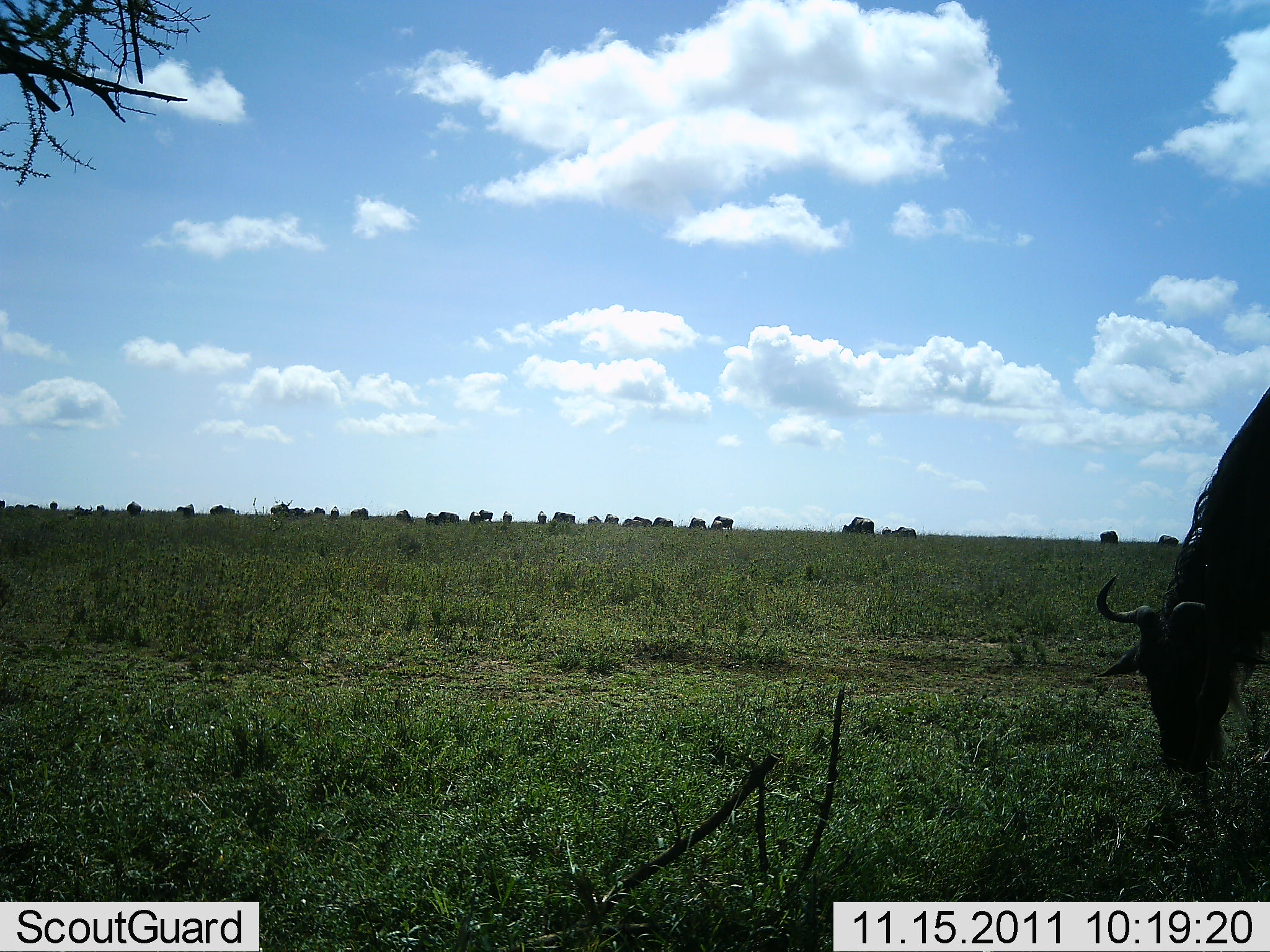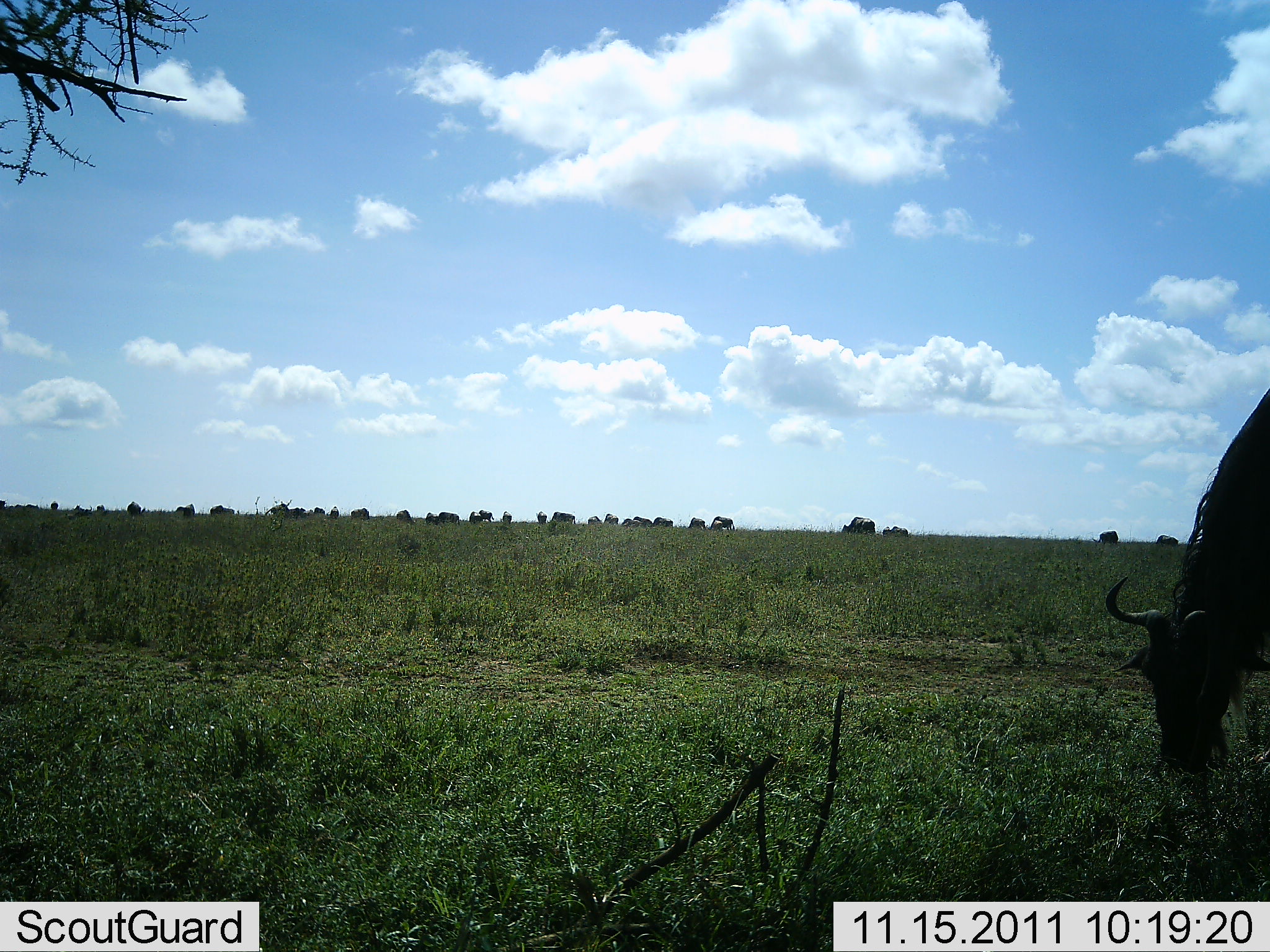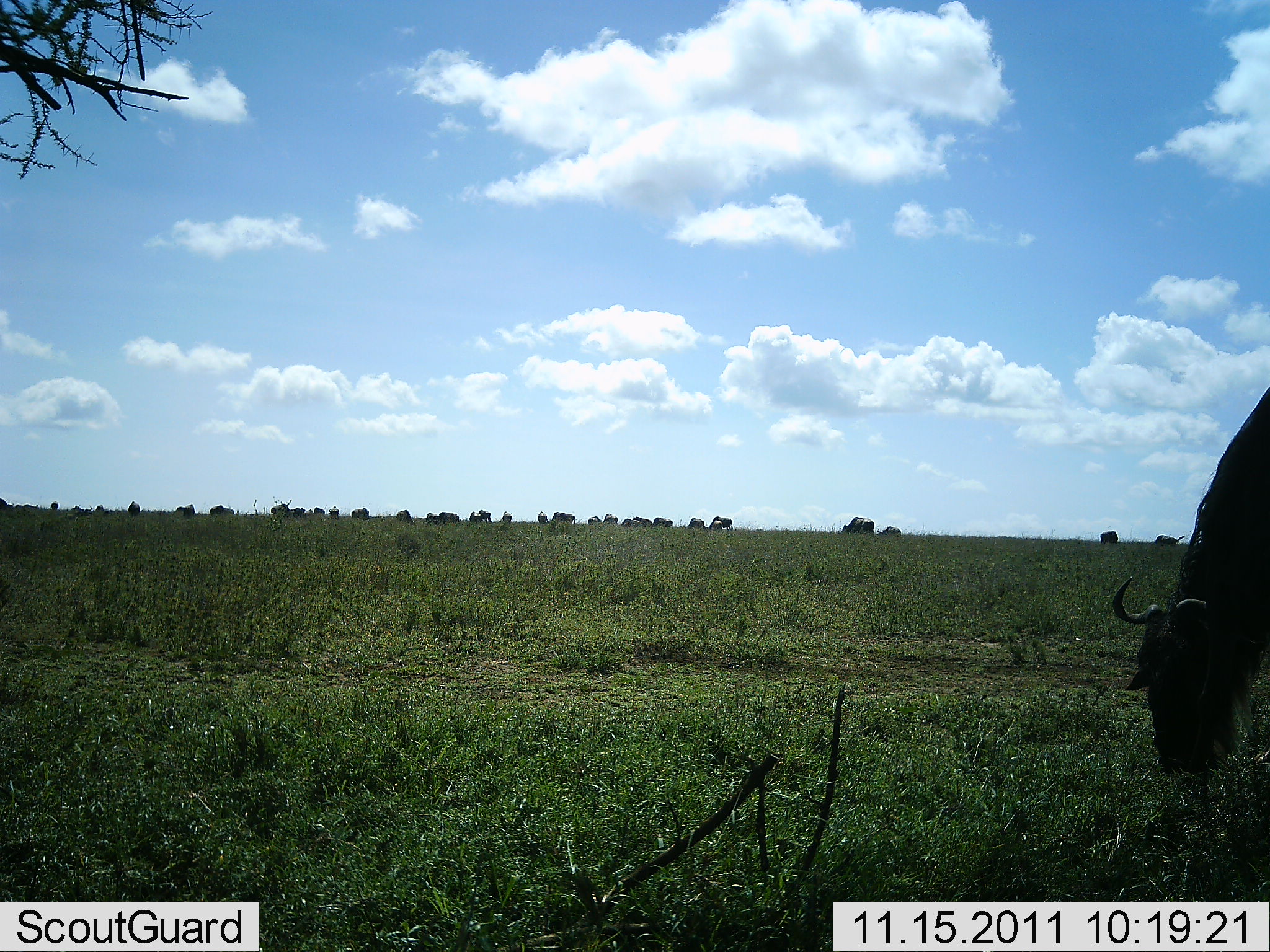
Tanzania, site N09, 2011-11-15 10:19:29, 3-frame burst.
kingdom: Animalia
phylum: Chordata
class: Mammalia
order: Artiodactyla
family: Bovidae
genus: Connochaetes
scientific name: Connochaetes taurinus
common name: blue wildebeest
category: wildebeest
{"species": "wildebeest (blue wildebeest) (Connochaetes taurinus)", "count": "11-50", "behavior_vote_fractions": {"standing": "18%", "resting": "0%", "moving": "6%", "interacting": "0%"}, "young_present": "0%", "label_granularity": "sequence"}